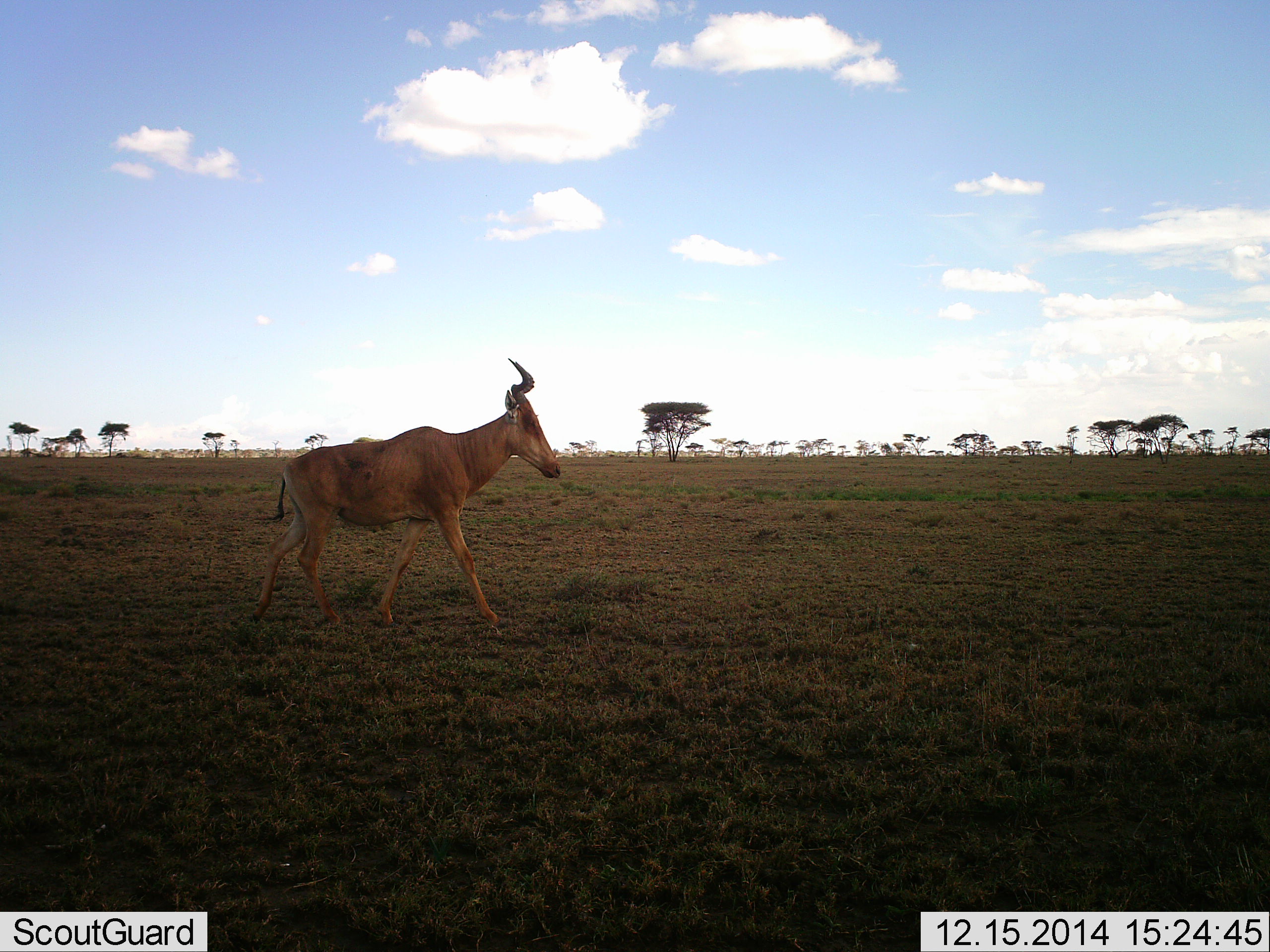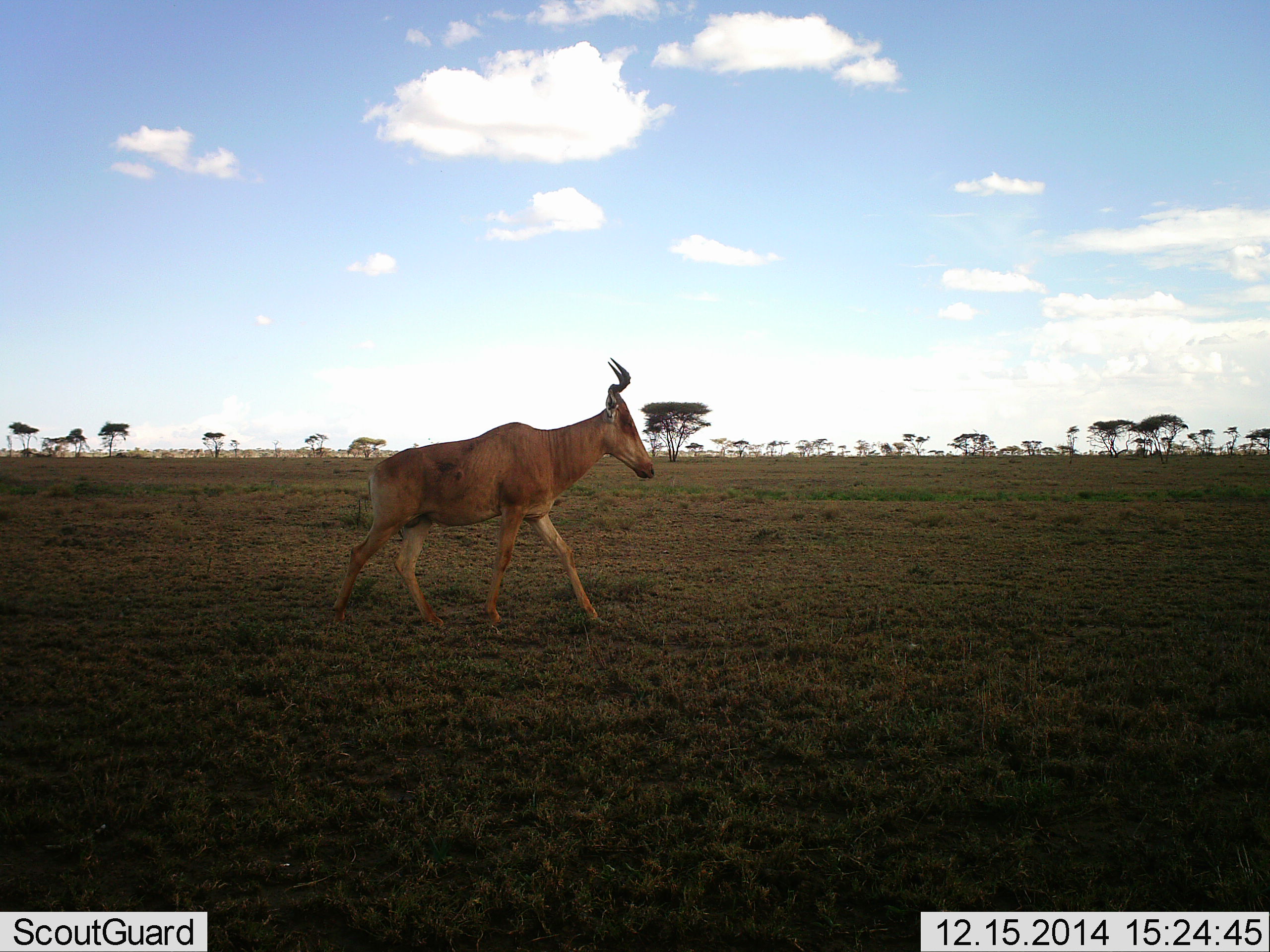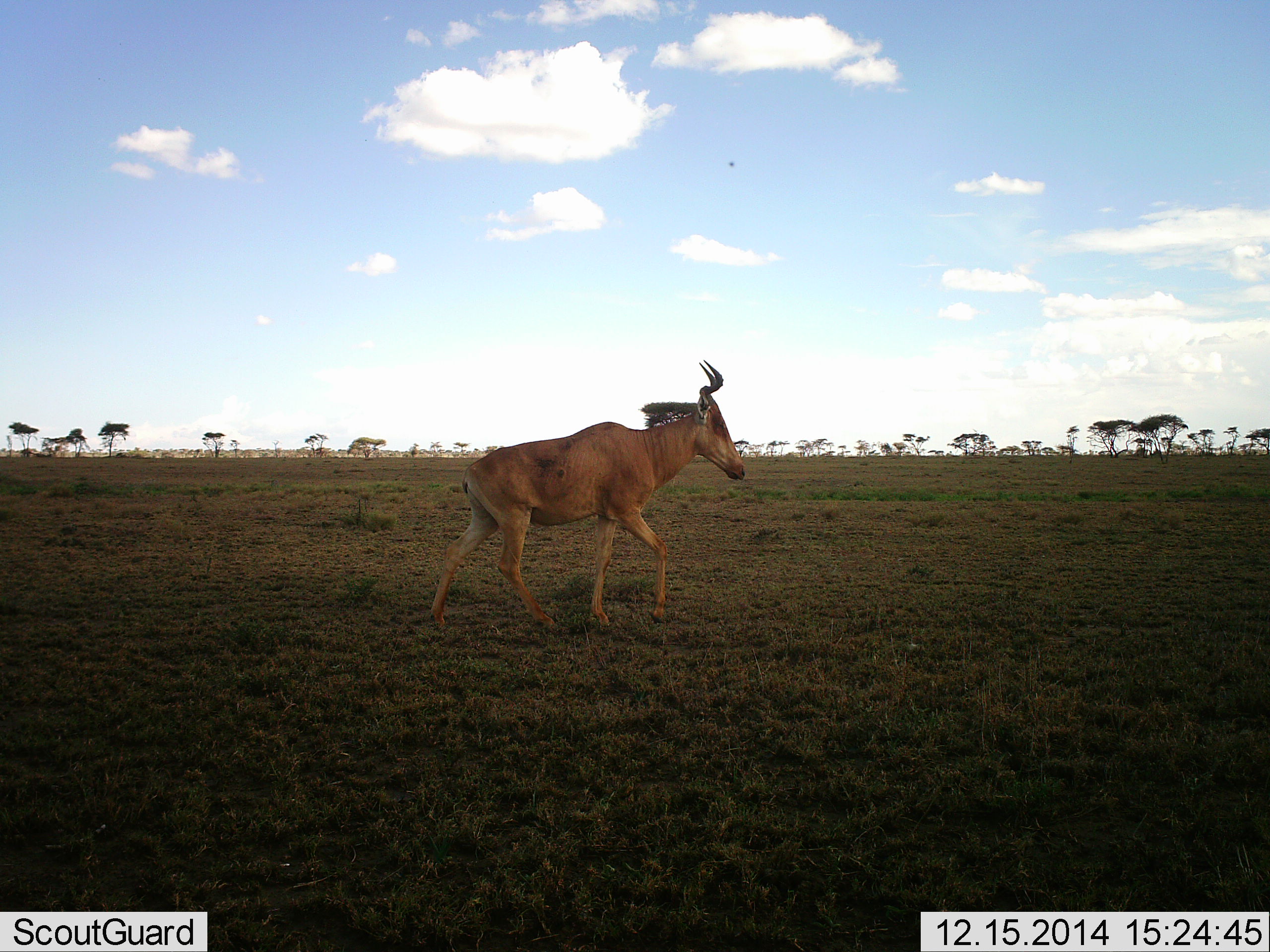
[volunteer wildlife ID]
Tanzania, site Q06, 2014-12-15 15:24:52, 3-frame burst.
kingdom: Animalia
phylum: Chordata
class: Mammalia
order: Artiodactyla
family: Bovidae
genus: Alcelaphus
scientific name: Alcelaphus buselaphus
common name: hartebeest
Hartebeest (Alcelaphus buselaphus), count 1. Behavior (volunteer vote fractions): standing 0%, resting 0%, moving 100%, interacting 0%. Young present (vote fraction): 0%. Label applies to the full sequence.